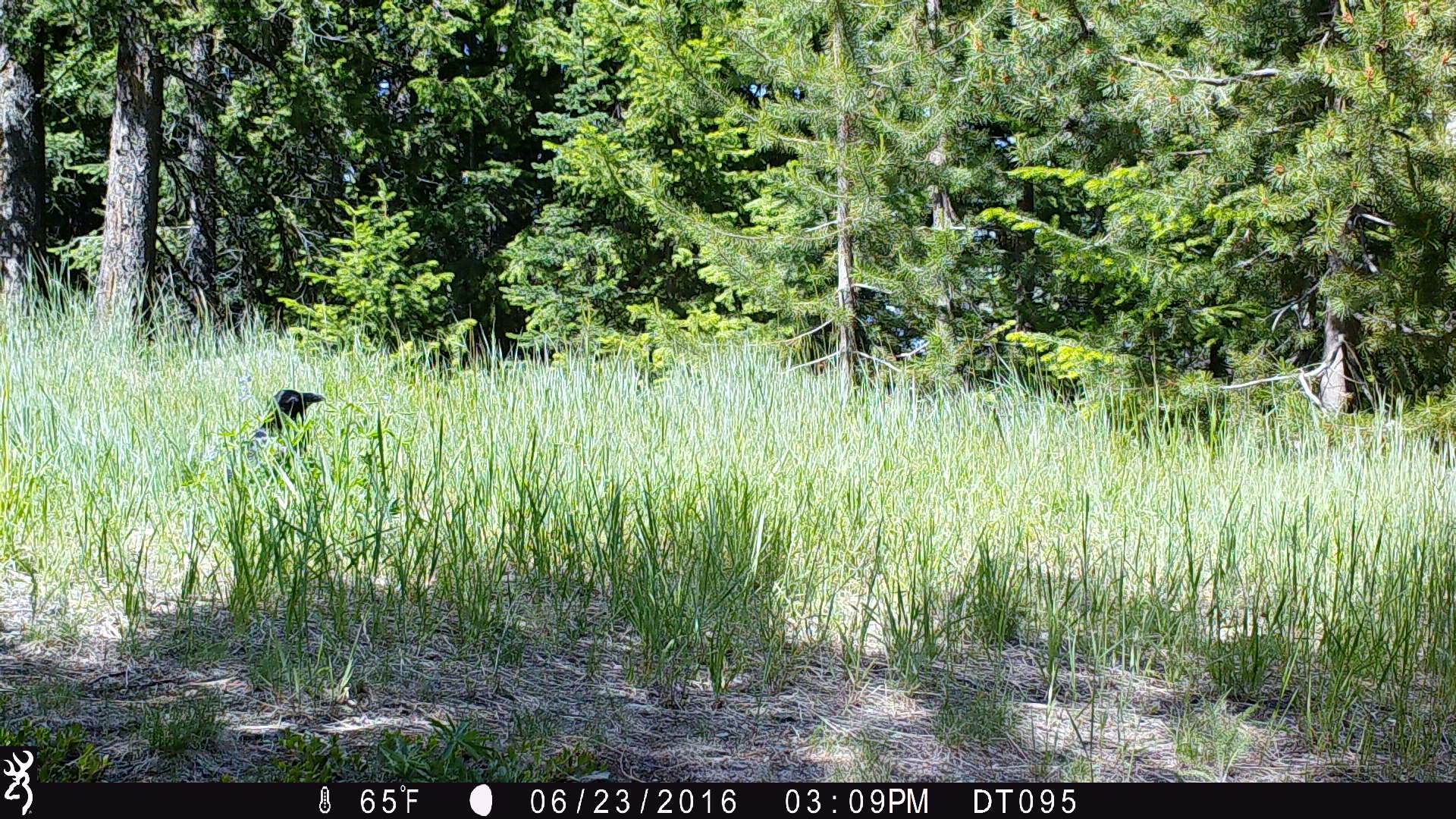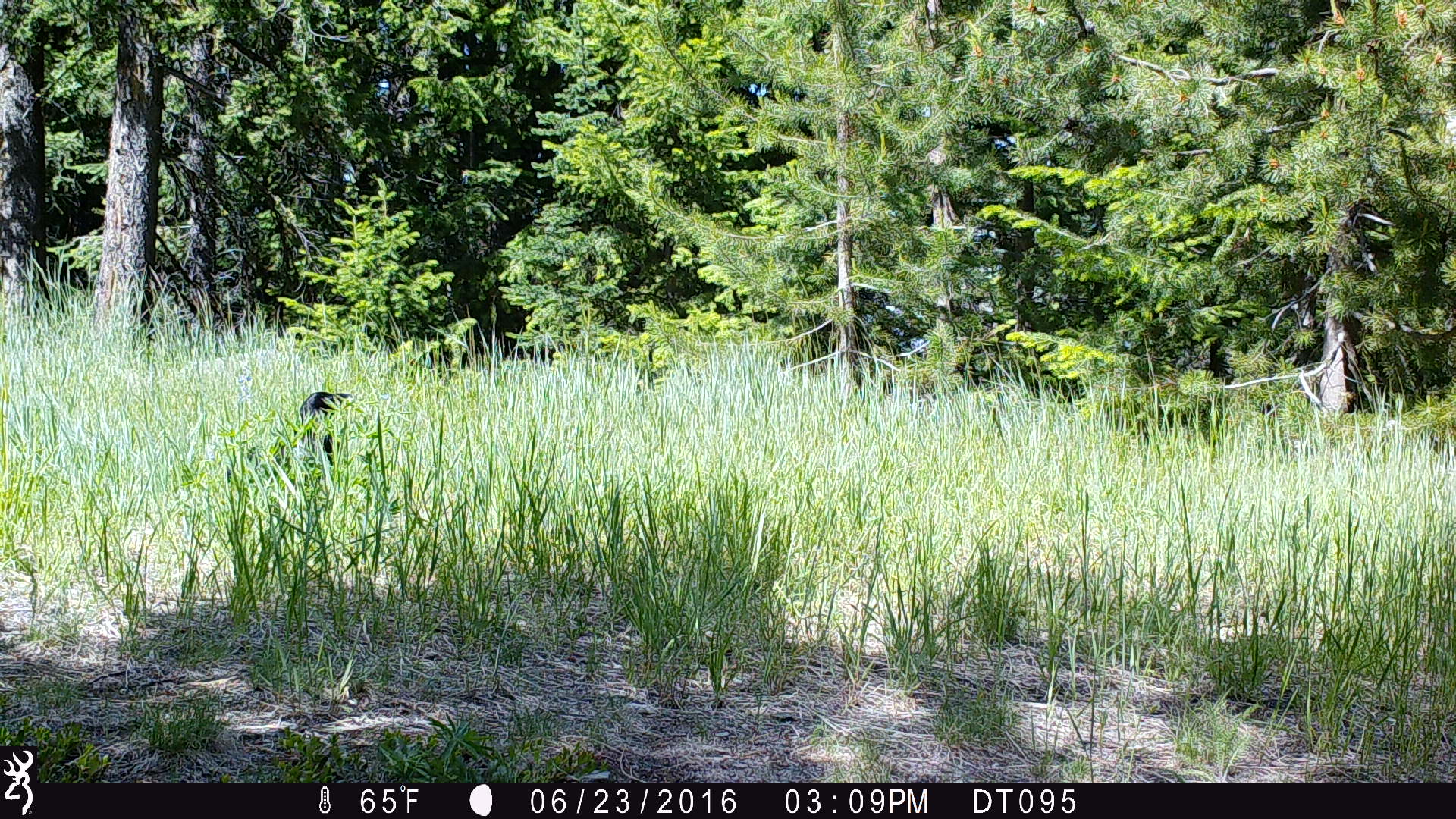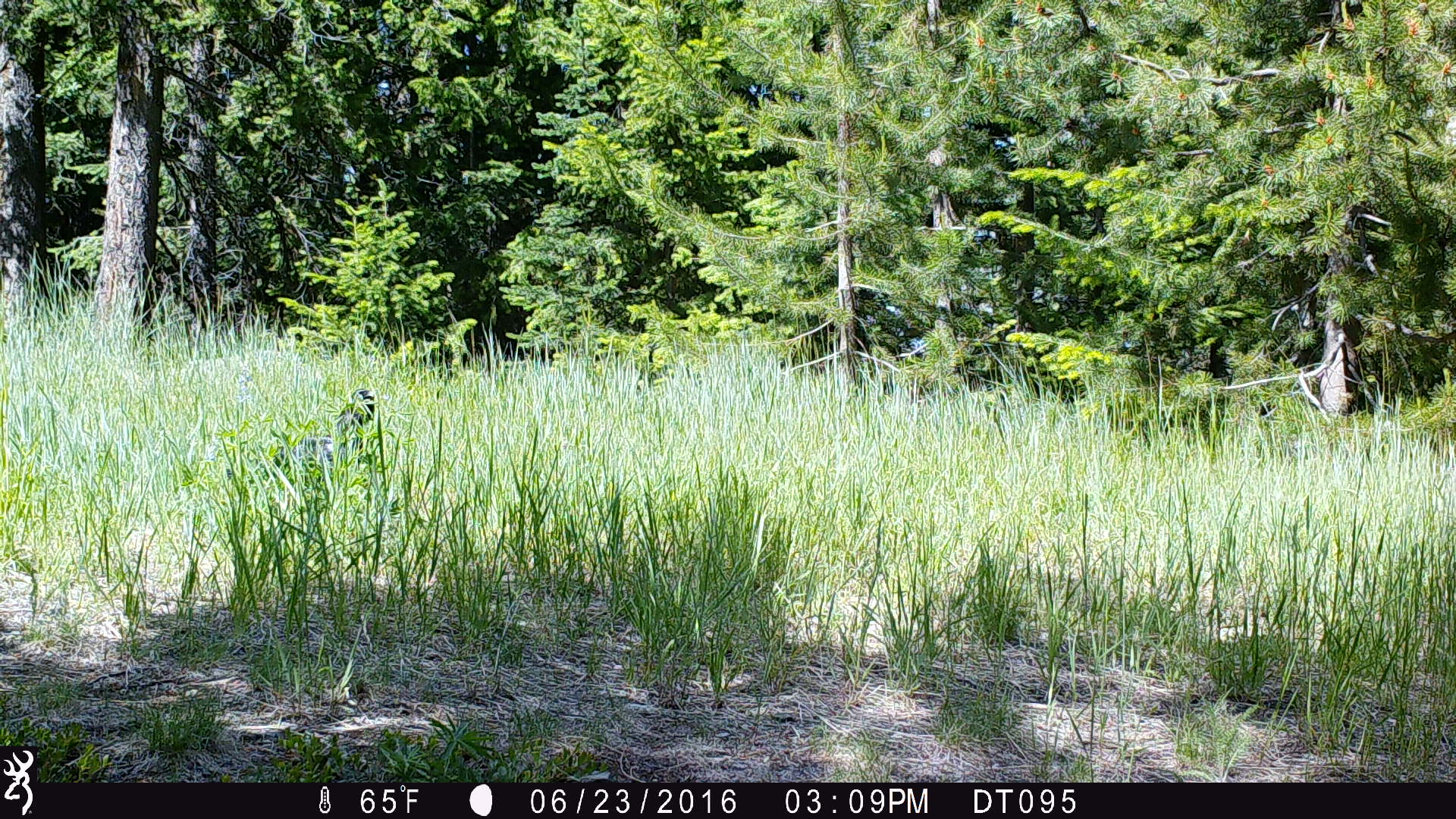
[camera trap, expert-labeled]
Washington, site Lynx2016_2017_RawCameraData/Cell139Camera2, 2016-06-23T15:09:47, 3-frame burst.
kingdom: Animalia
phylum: Chordata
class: Aves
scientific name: Aves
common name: birds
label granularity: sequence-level